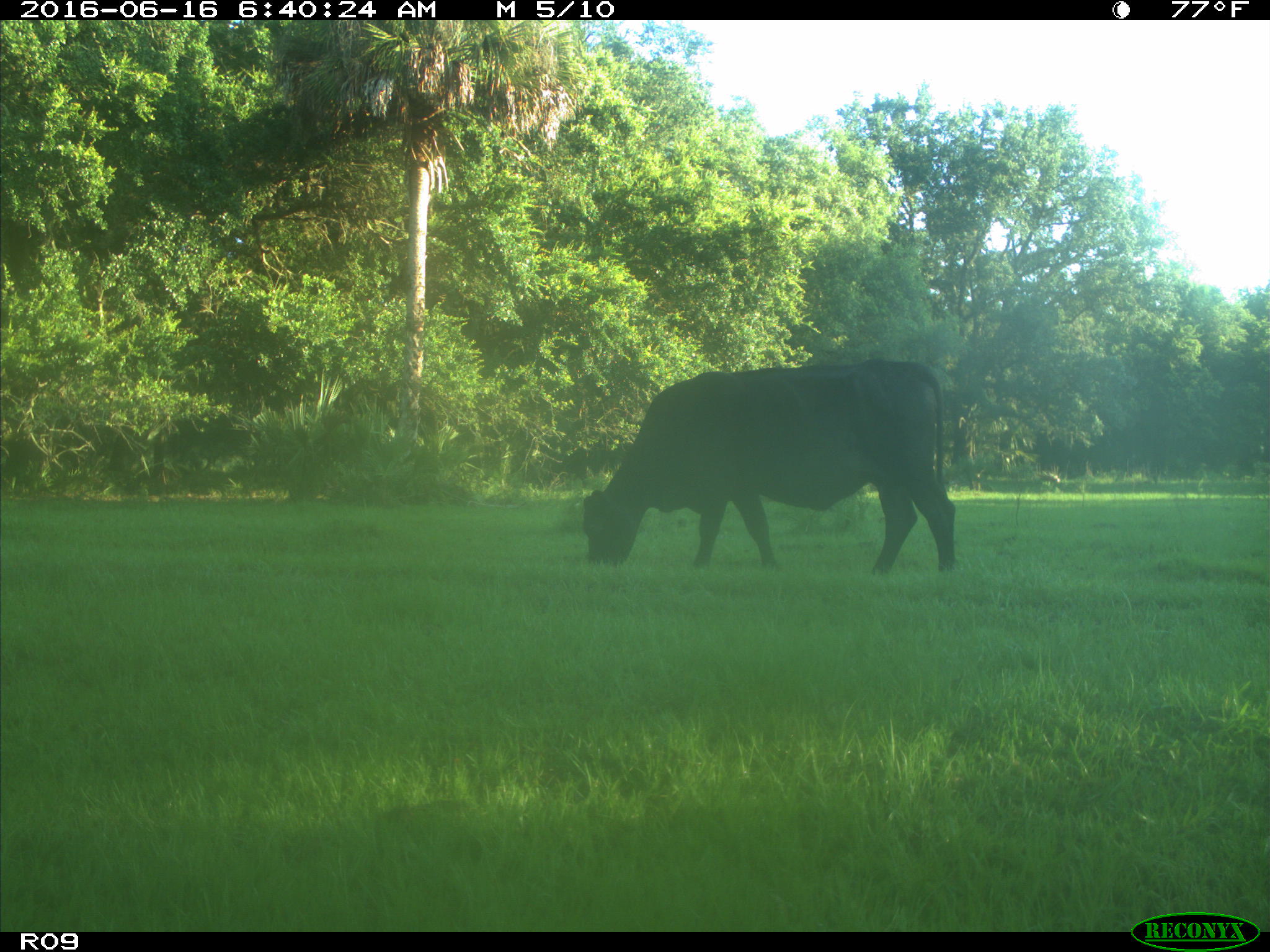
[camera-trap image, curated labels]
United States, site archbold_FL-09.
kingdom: Animalia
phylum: Chordata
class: Mammalia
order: Artiodactyla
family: Bovidae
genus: Bos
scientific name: Bos taurus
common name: domestic cow